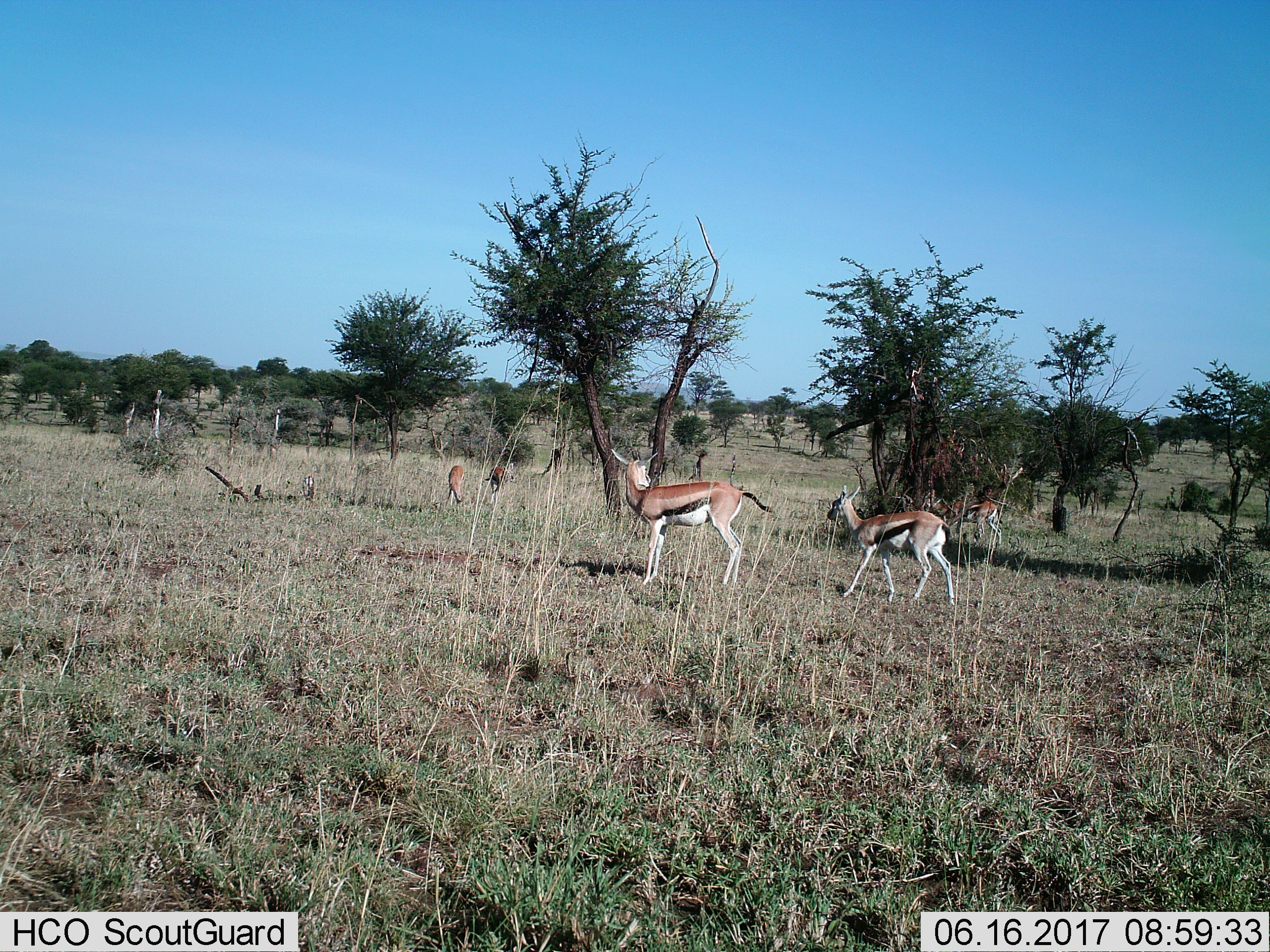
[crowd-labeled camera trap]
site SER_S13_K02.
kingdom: Animalia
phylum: Chordata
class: Mammalia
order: Artiodactyla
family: Bovidae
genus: Eudorcas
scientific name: Eudorcas thomsonii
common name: thomson's gazelle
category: gazellethomsons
Gazellethomsons (thomson's gazelle) (Eudorcas thomsonii), count 5. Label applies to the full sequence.